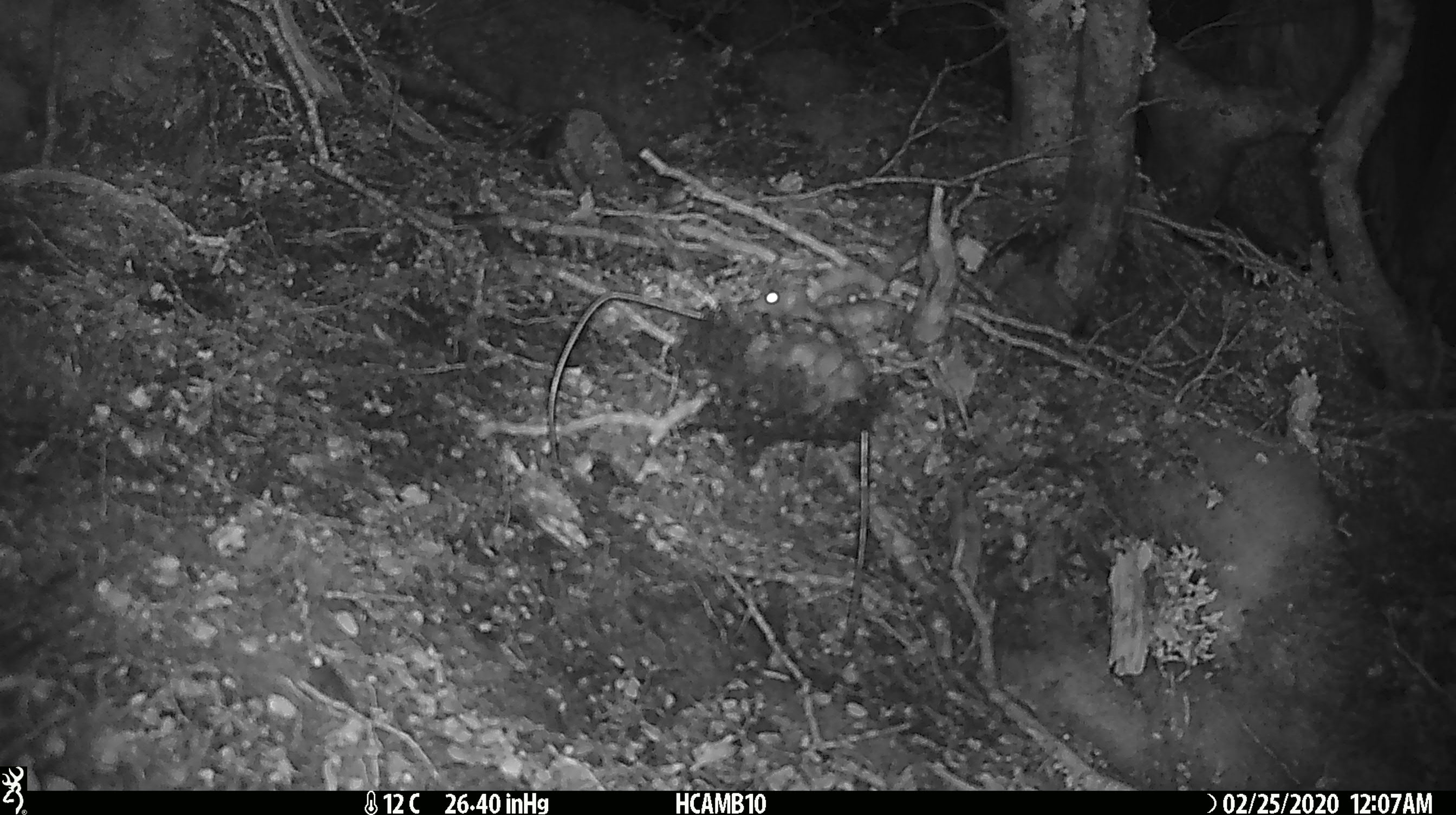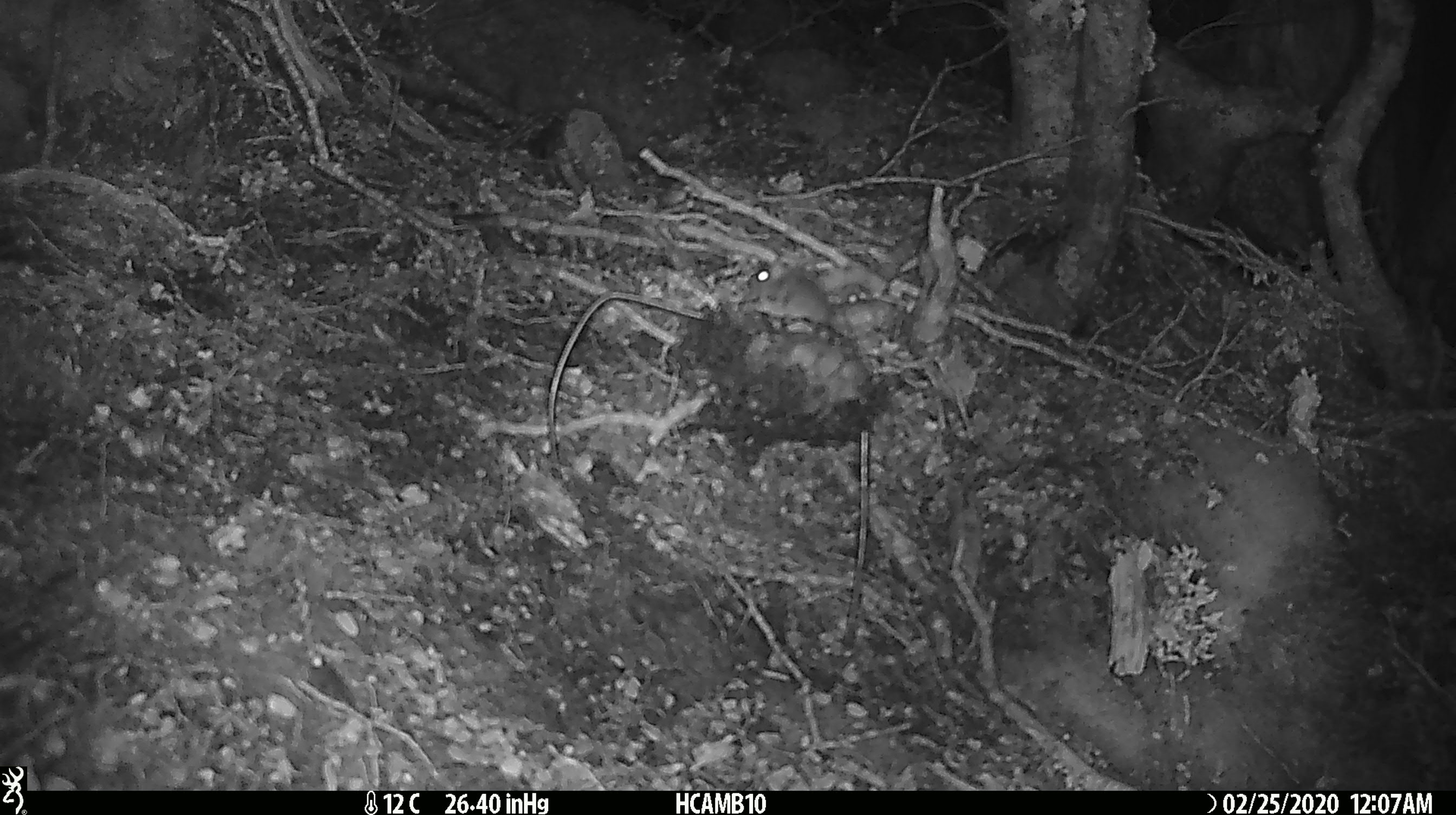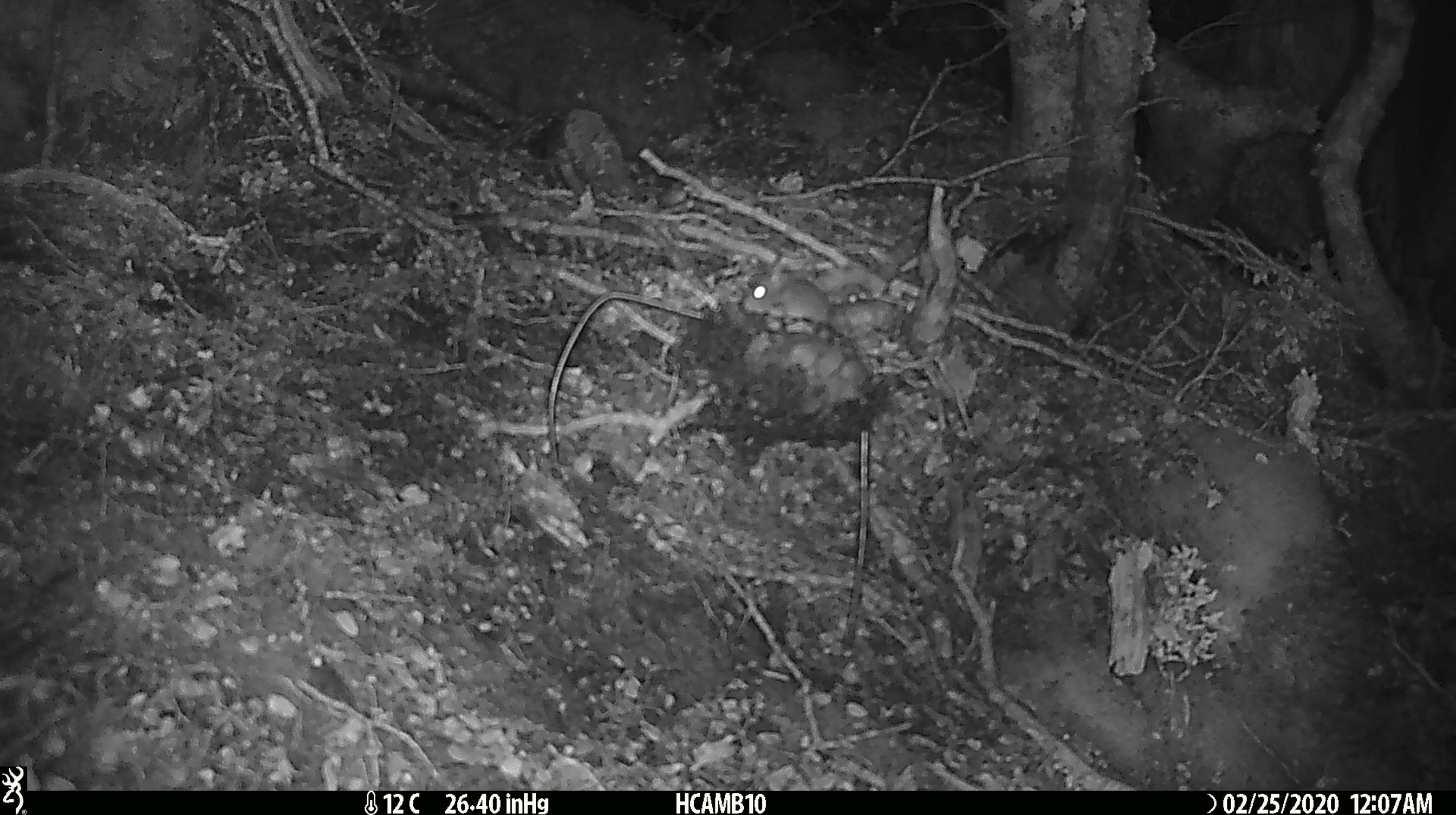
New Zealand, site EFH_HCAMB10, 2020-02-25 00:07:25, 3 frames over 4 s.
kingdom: Animalia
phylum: Chordata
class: Mammalia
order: Rodentia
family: Muridae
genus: Mus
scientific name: Mus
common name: mouse